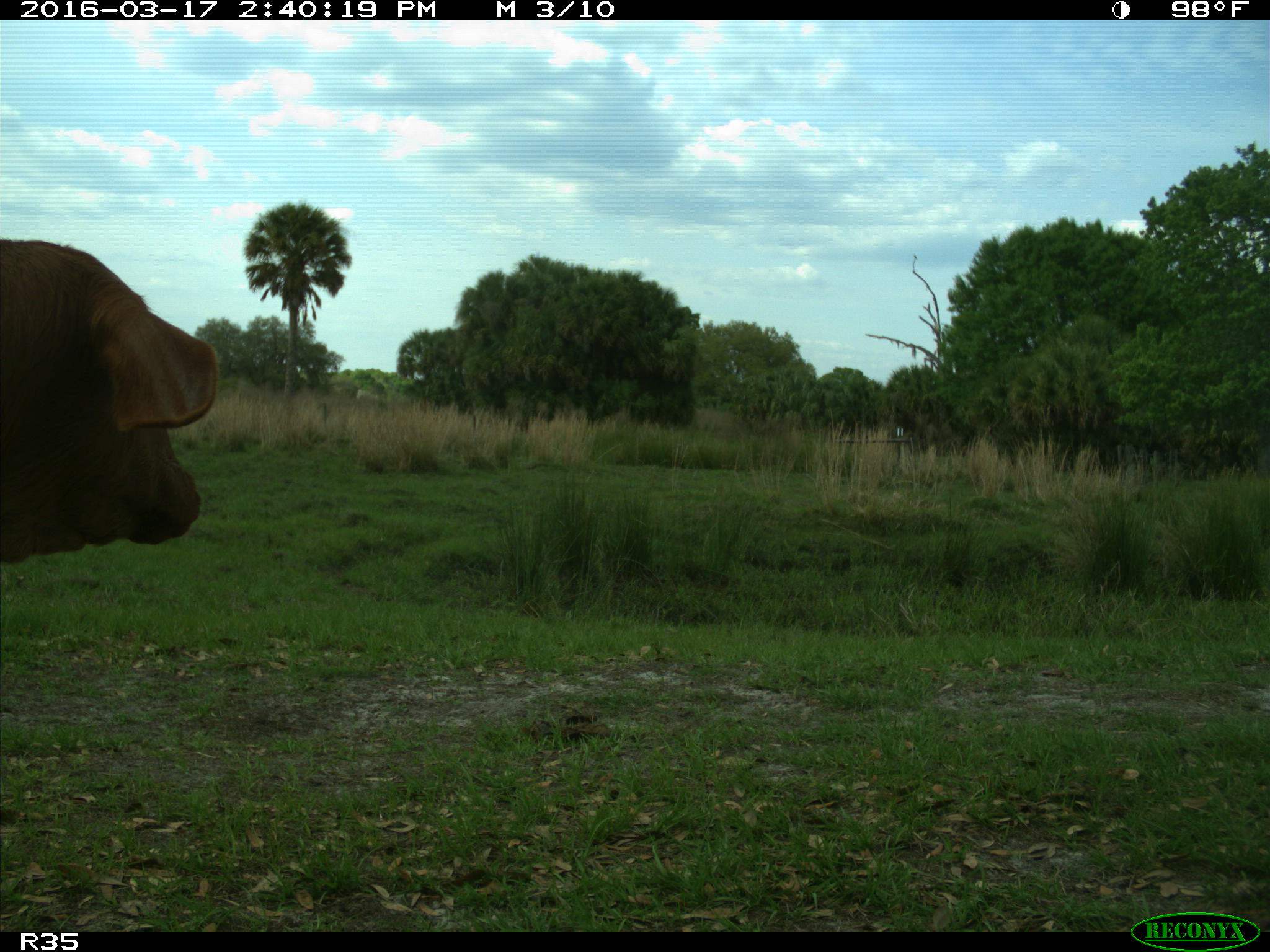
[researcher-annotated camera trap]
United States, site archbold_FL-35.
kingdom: Animalia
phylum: Chordata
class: Mammalia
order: Artiodactyla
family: Bovidae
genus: Bos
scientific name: Bos taurus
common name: domestic cow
Bos taurus (domestic cow).